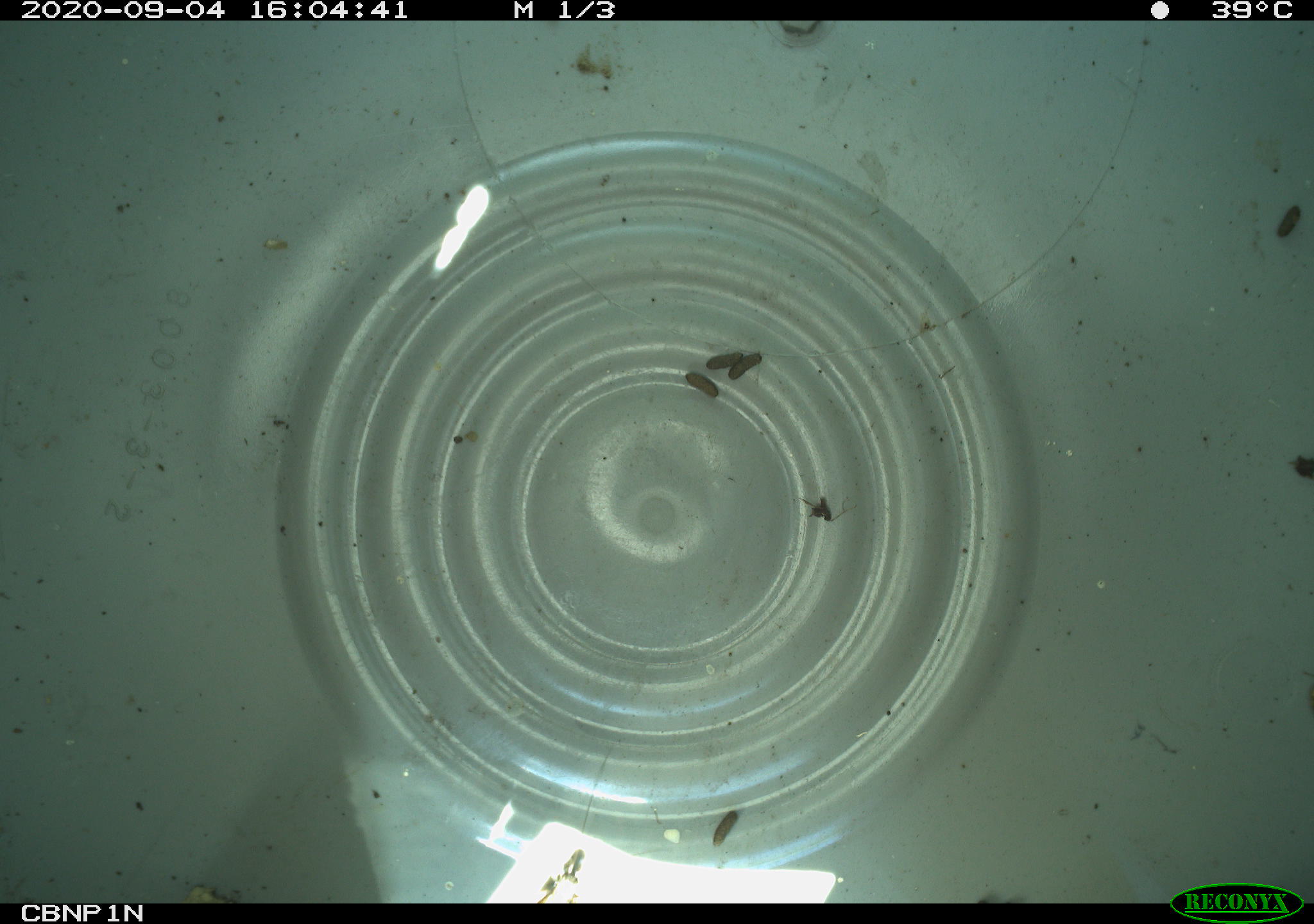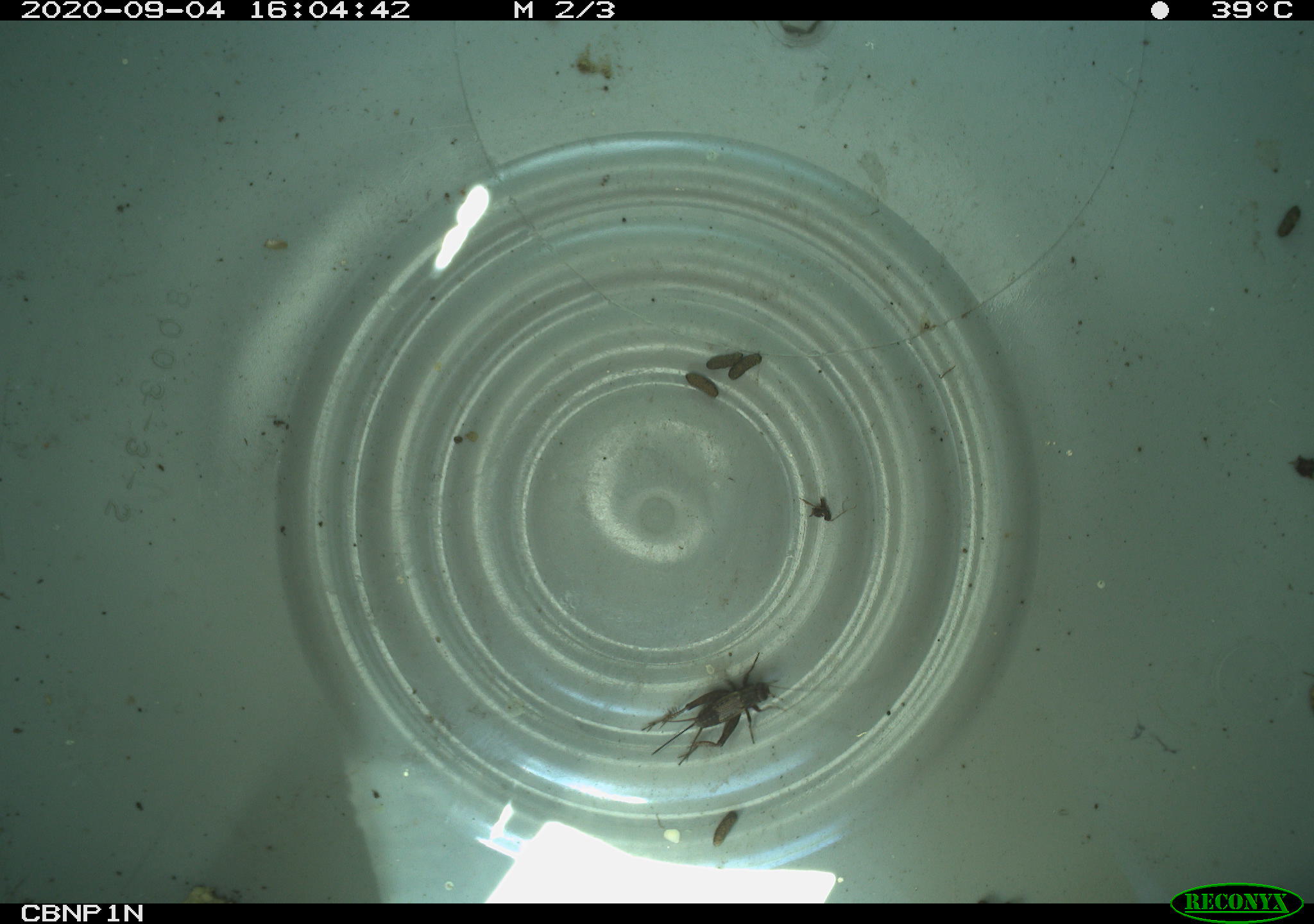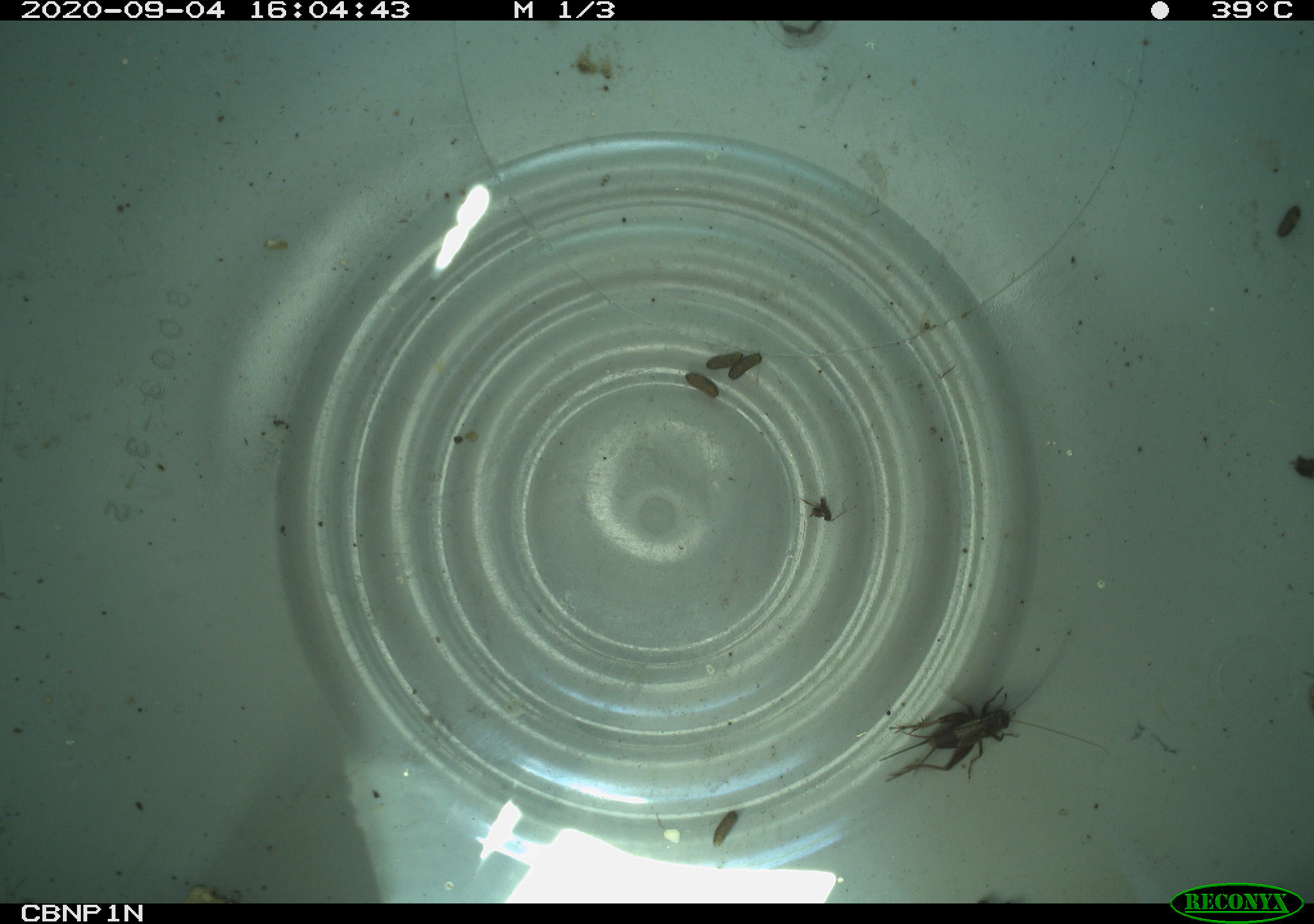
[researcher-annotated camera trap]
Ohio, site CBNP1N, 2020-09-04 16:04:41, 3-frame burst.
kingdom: Animalia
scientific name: Animalia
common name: animal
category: invertebrate